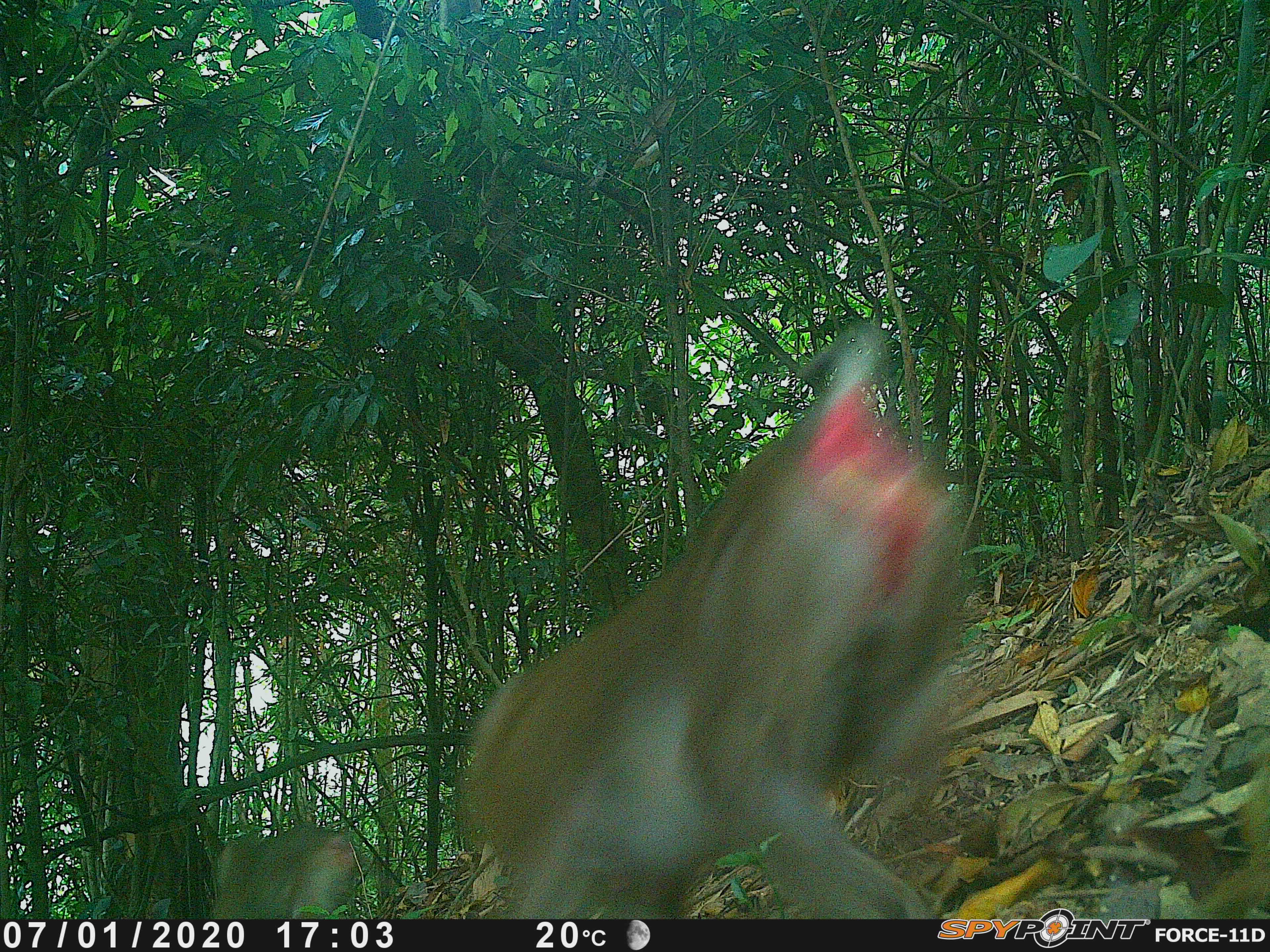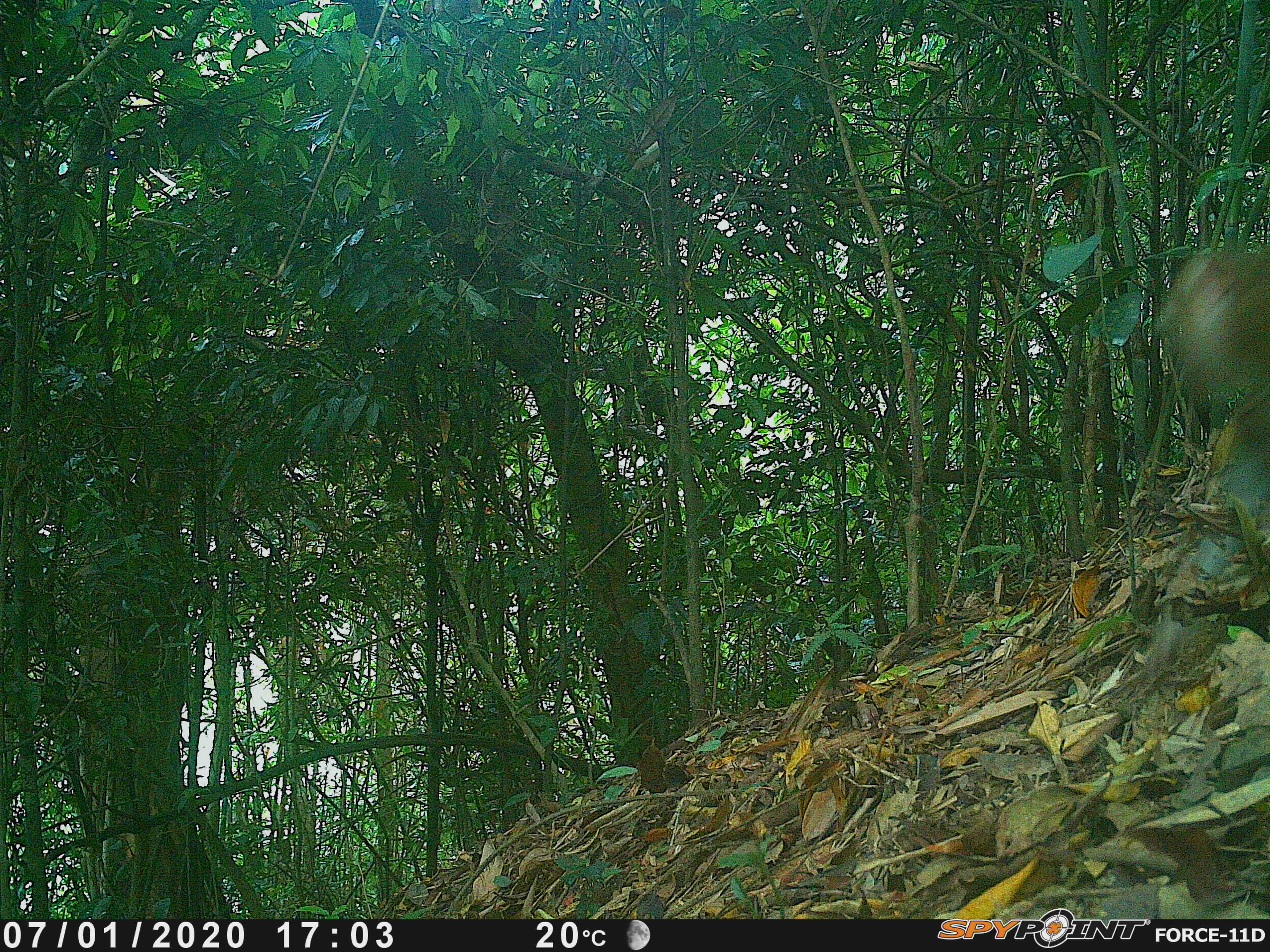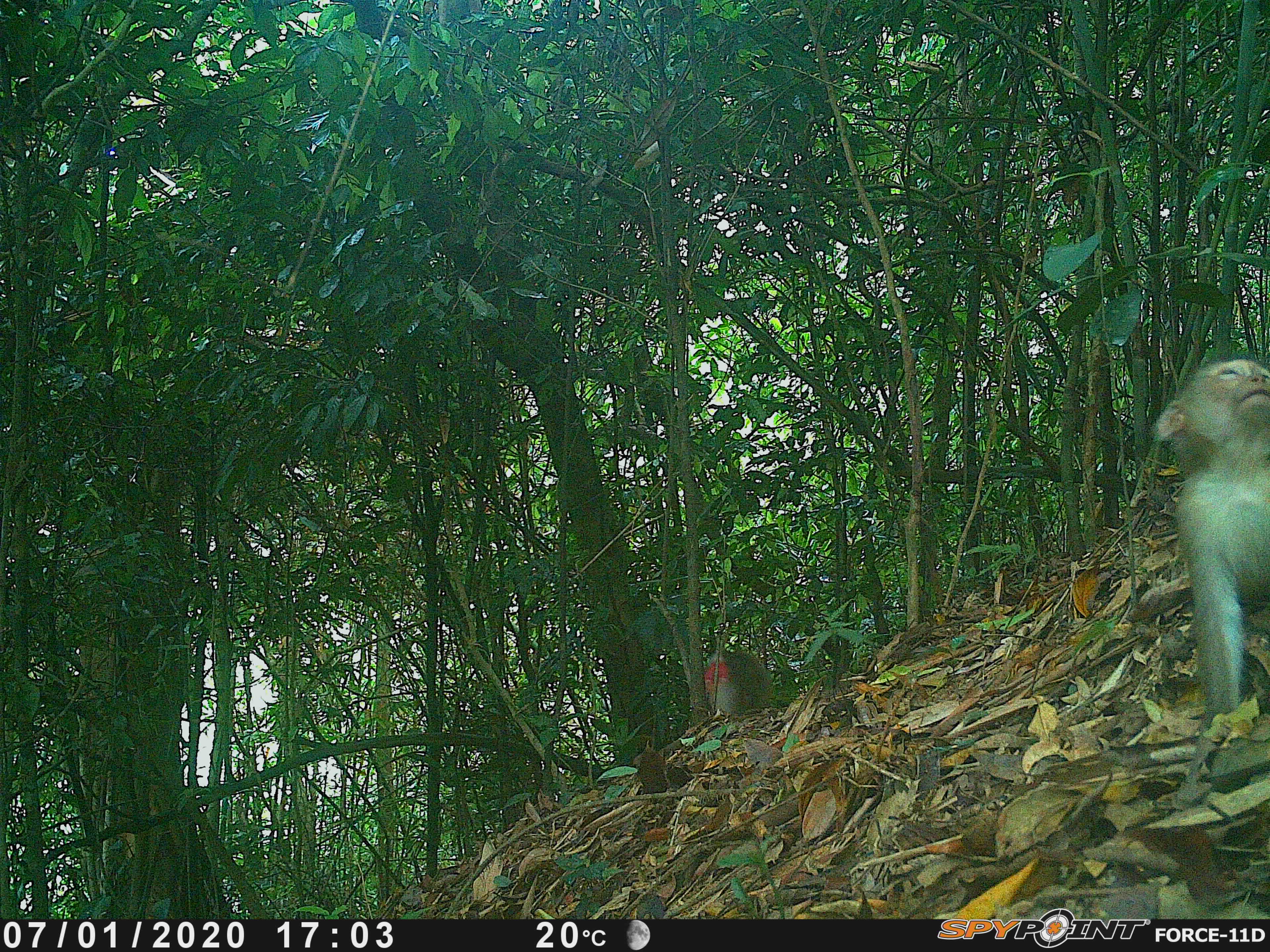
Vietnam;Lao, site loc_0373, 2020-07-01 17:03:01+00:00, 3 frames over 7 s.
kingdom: Animalia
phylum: Chordata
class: Mammalia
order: Primates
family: Cercopithecidae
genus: Macaca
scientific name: Macaca nemestrina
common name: pig-tailed macaque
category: pig tailed macaque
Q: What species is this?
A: Pig tailed macaque (pig-tailed macaque) (Macaca nemestrina).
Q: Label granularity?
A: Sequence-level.